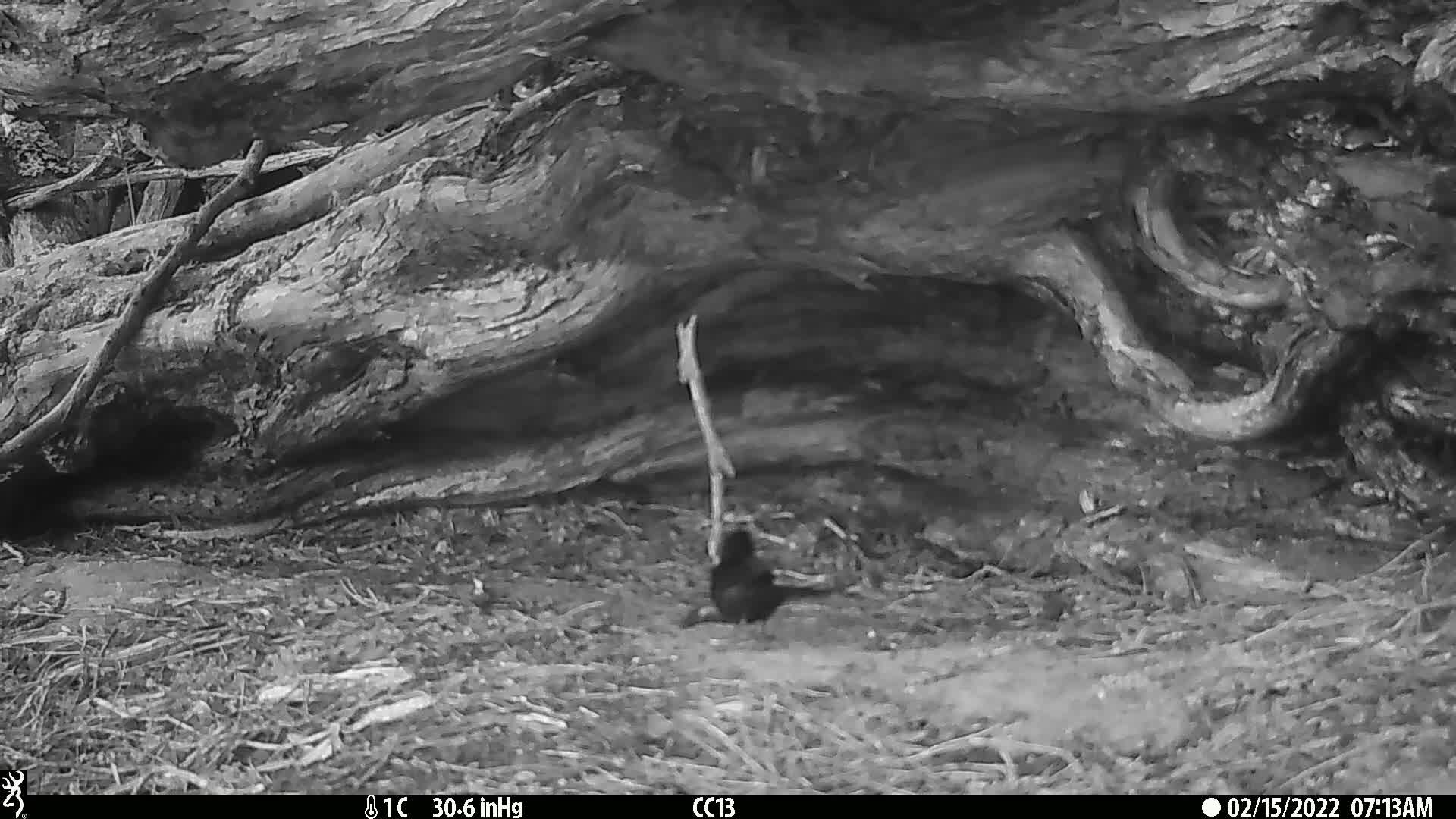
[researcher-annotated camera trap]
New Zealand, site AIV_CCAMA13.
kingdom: Animalia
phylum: Chordata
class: Aves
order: Passeriformes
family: Turdidae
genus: Turdus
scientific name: Turdus merula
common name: eurasian blackbird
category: blackbird